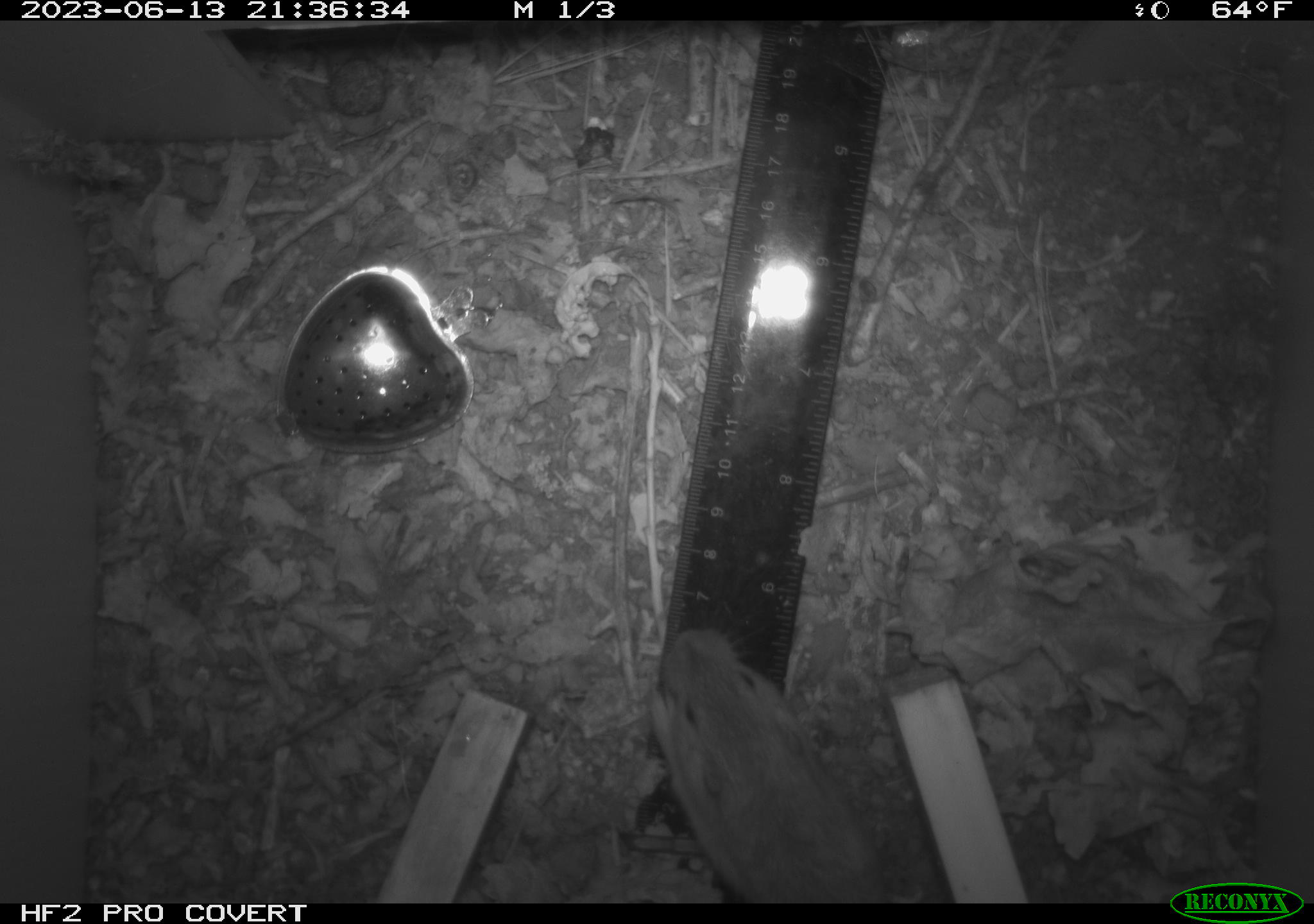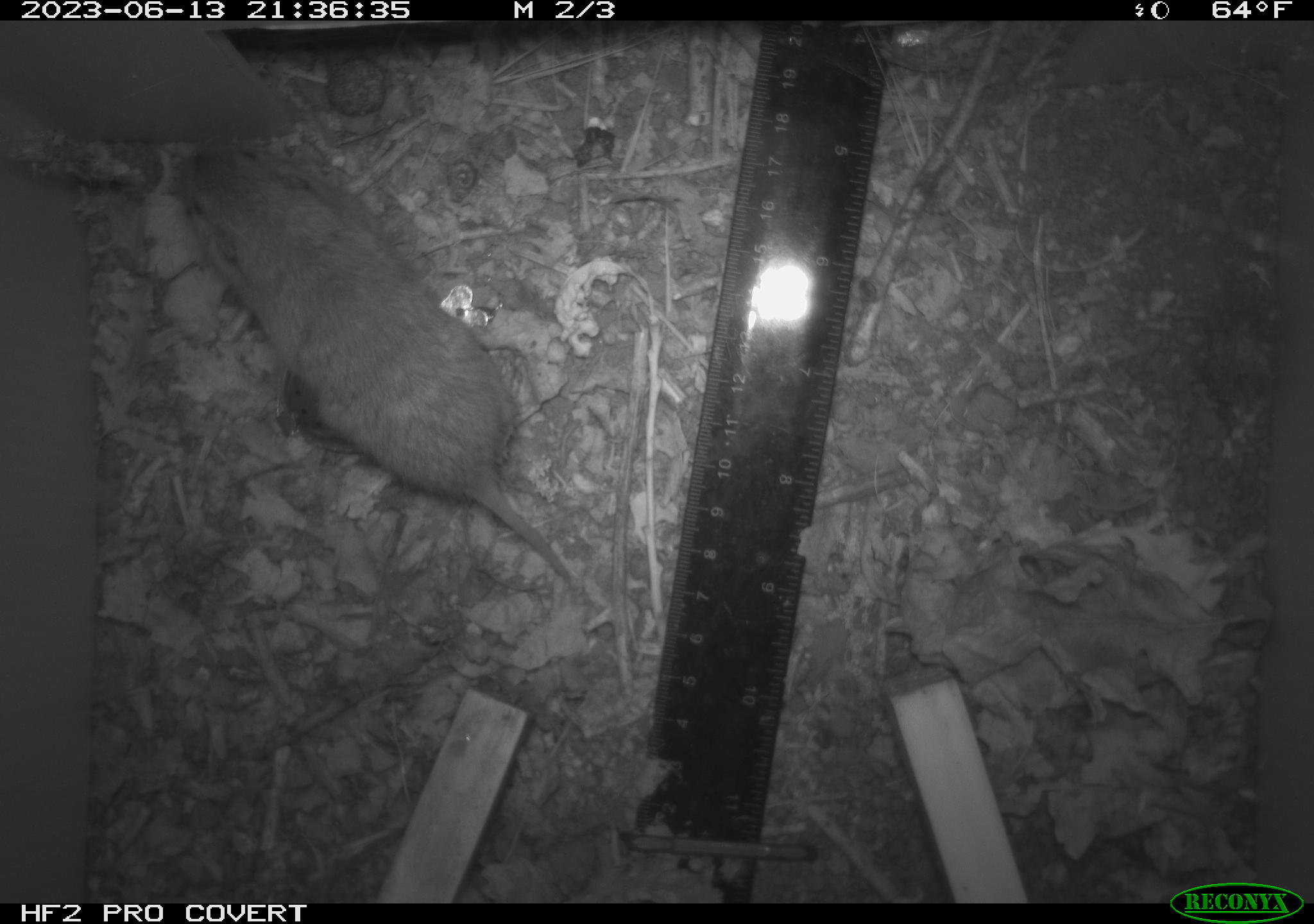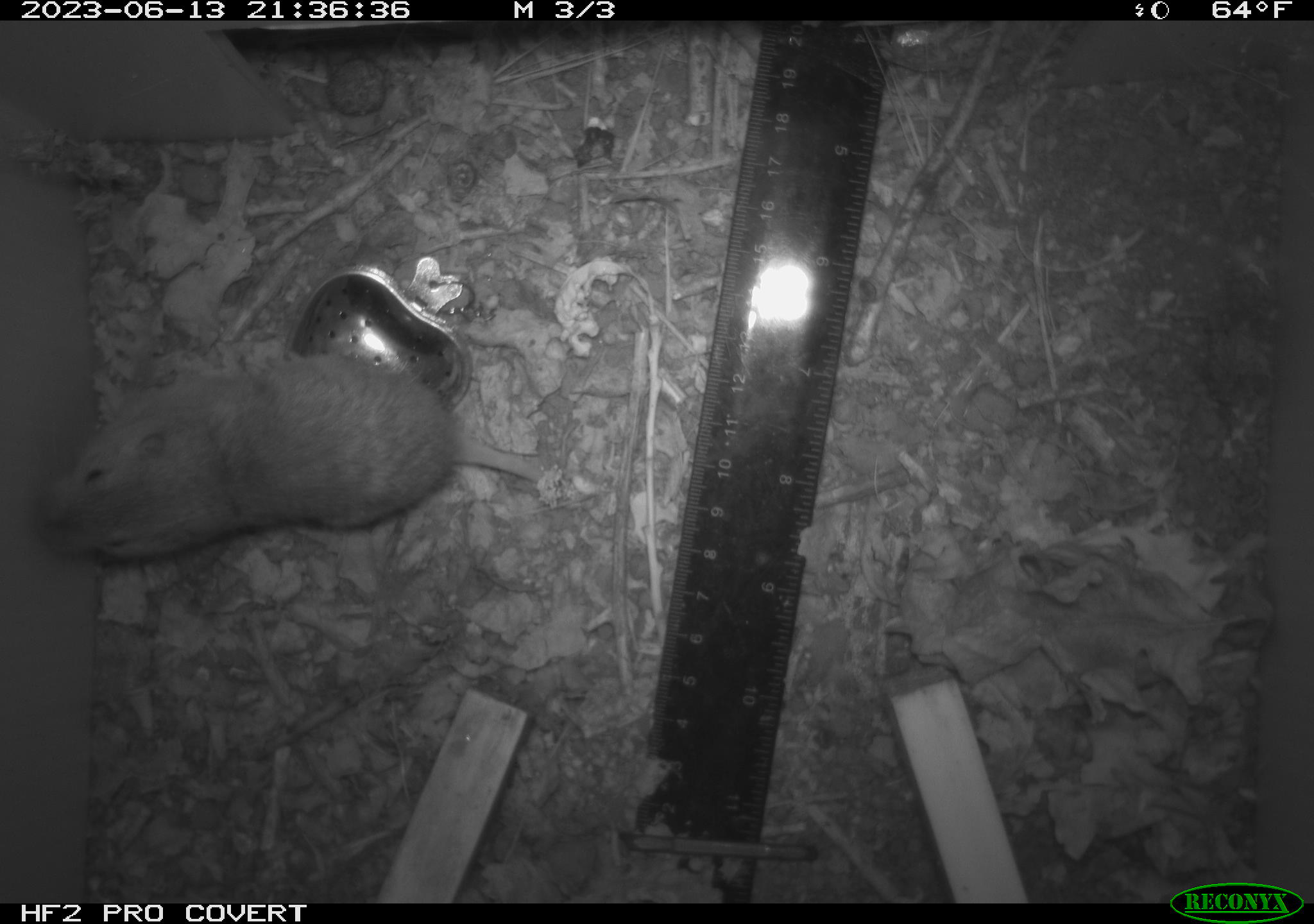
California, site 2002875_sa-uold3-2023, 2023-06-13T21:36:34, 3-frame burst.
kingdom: Animalia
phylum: Chordata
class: Mammalia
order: Rodentia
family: Geomyidae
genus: Megascapheus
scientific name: Megascapheus bottae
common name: botta's pocket gopher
Botta's pocket gopher (Megascapheus bottae).